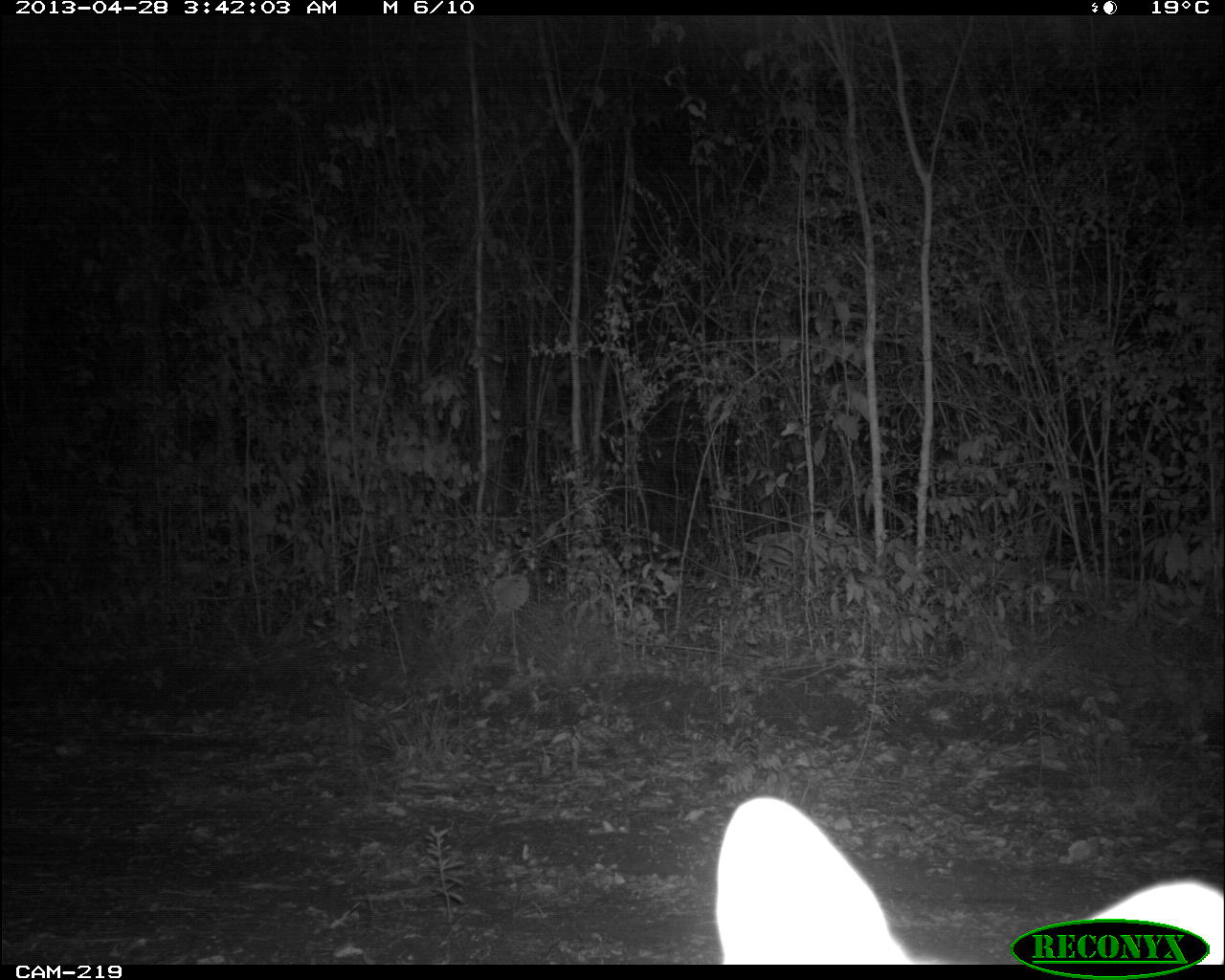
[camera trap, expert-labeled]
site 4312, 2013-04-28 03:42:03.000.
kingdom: Animalia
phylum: Chordata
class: Mammalia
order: Carnivora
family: Canidae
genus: Urocyon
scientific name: Urocyon cinereoargenteus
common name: gray fox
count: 1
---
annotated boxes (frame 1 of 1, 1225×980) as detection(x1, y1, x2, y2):
urocyon cinereoargenteus: detection(714, 796, 1225, 966)